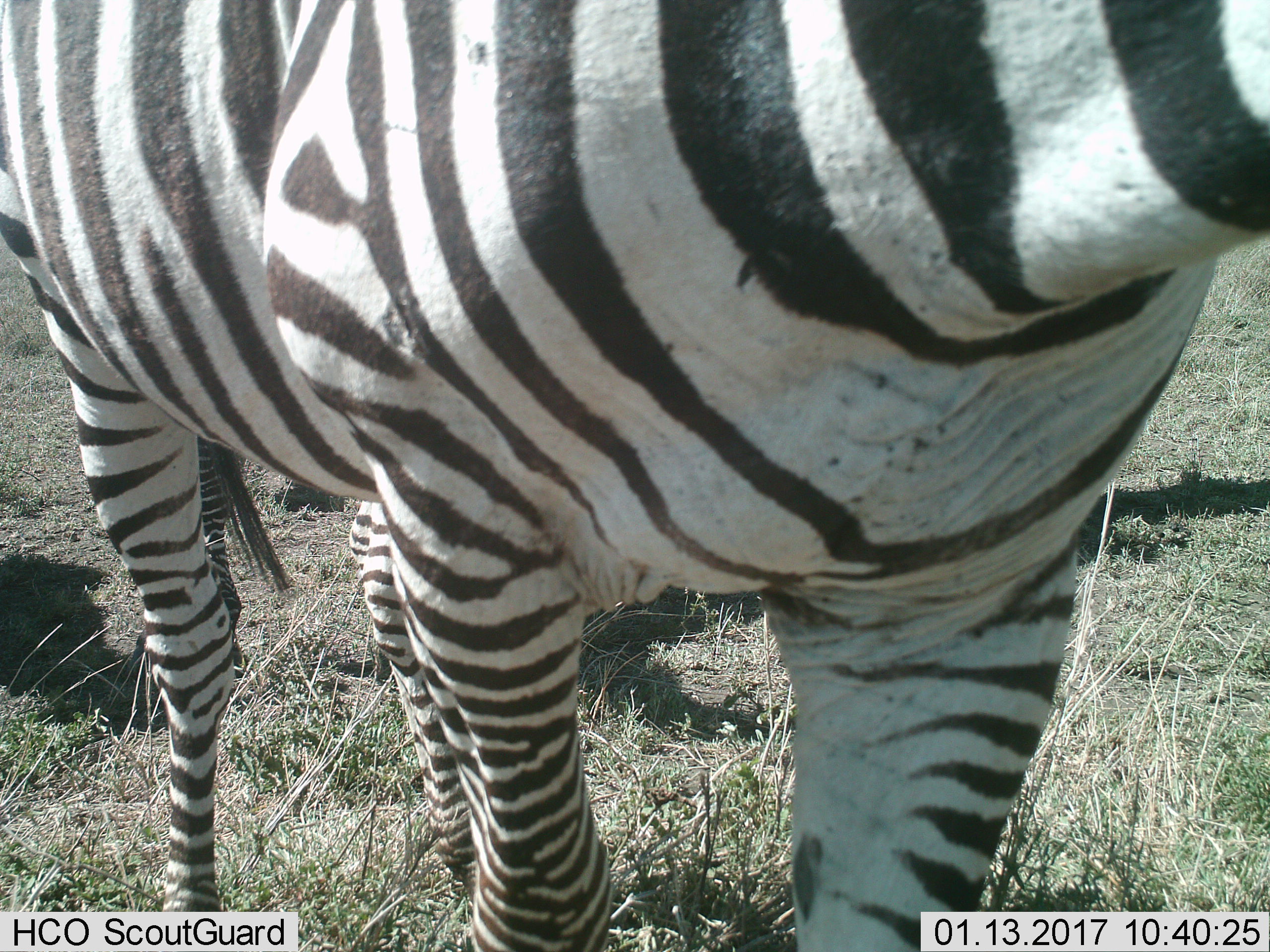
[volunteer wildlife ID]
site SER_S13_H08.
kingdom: Animalia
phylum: Chordata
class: Mammalia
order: Perissodactyla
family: Equidae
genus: Equus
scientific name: Equus quagga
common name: plains zebra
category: zebraplains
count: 1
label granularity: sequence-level